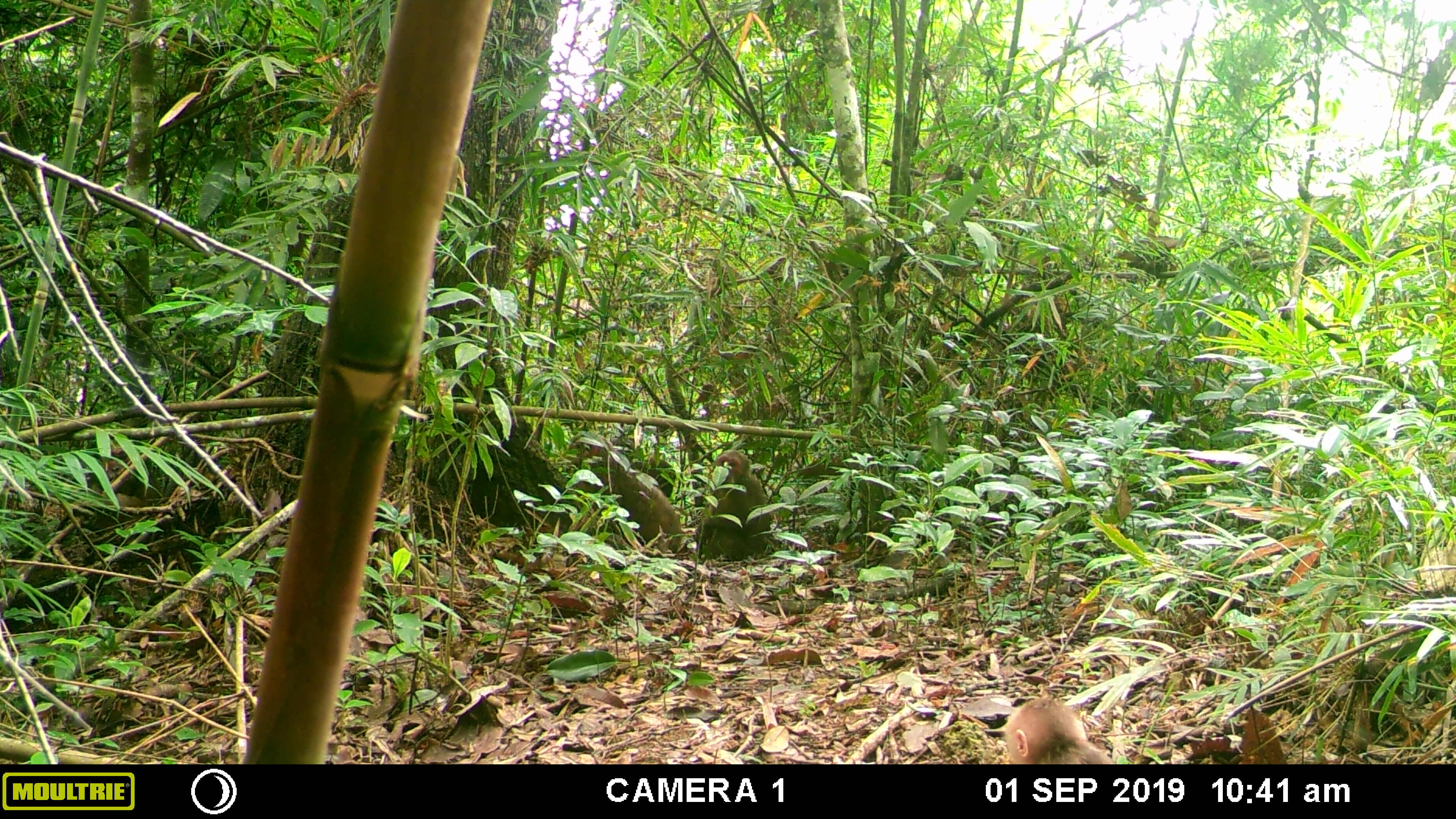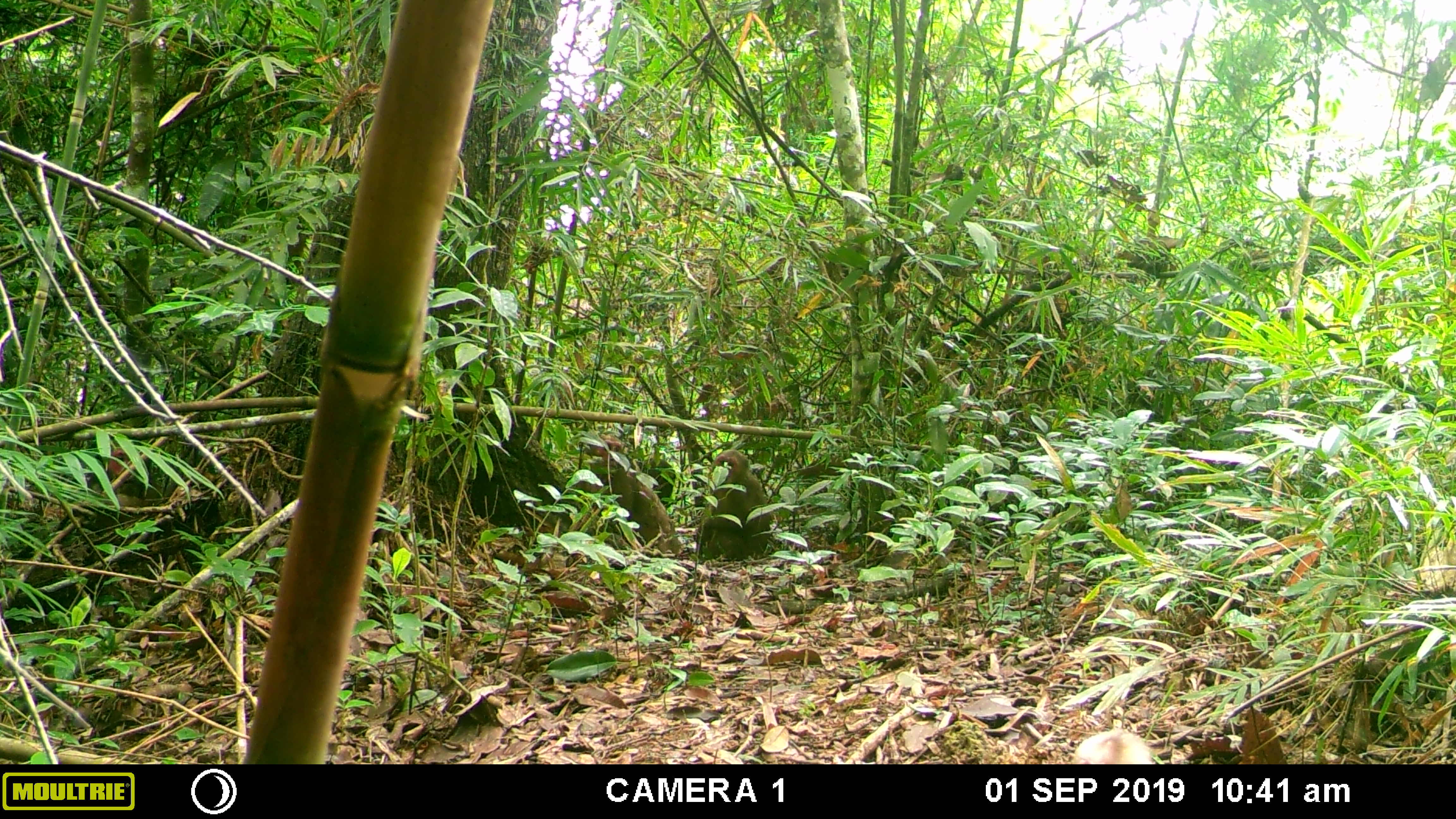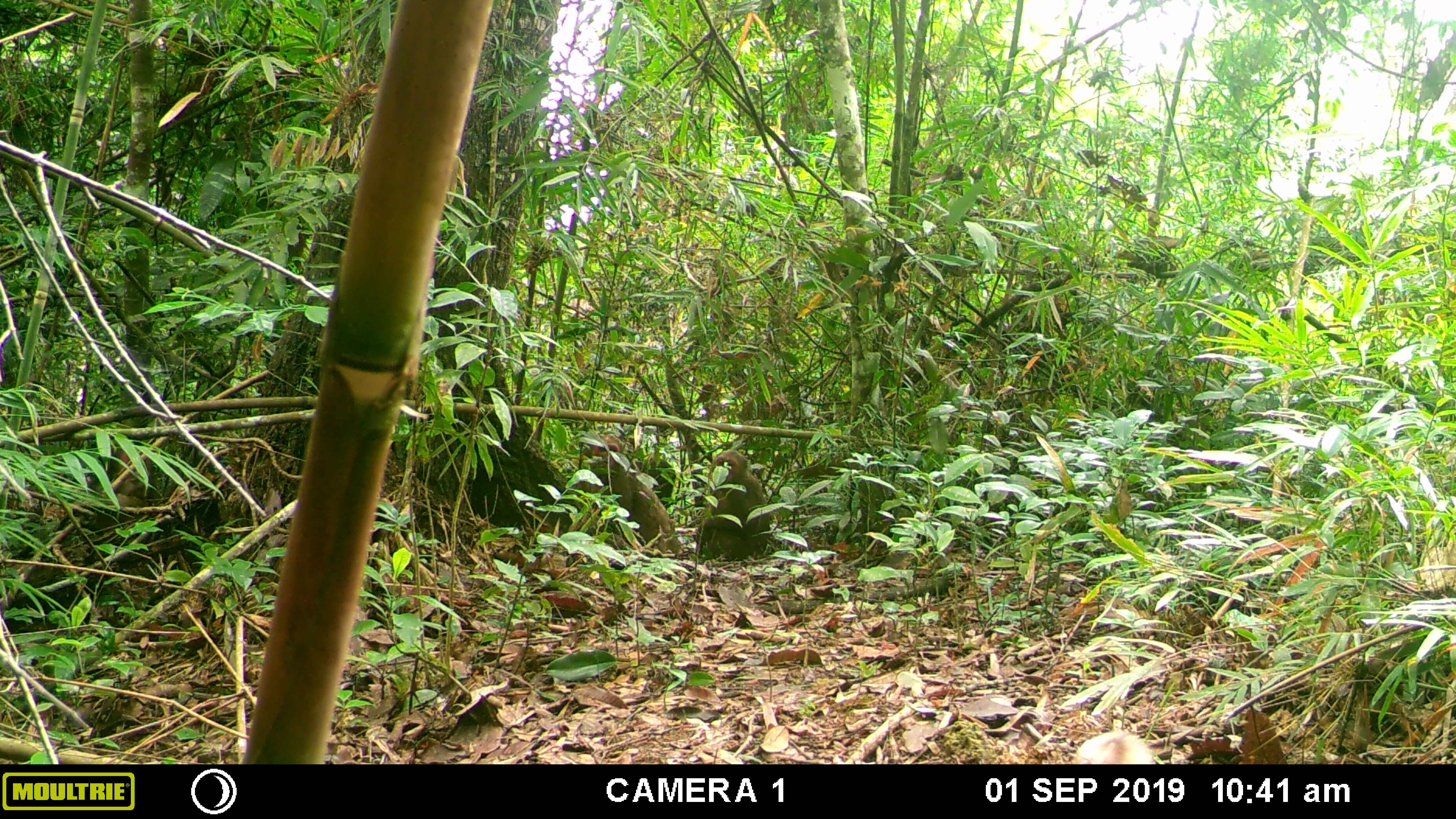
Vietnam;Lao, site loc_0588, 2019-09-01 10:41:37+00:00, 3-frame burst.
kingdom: Animalia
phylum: Chordata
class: Mammalia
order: Primates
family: Cercopithecidae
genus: Macaca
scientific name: Macaca arctoides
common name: stump-tailed macaque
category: stump tailed macaque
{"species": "stump tailed macaque (stump-tailed macaque) (Macaca arctoides)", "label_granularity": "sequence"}